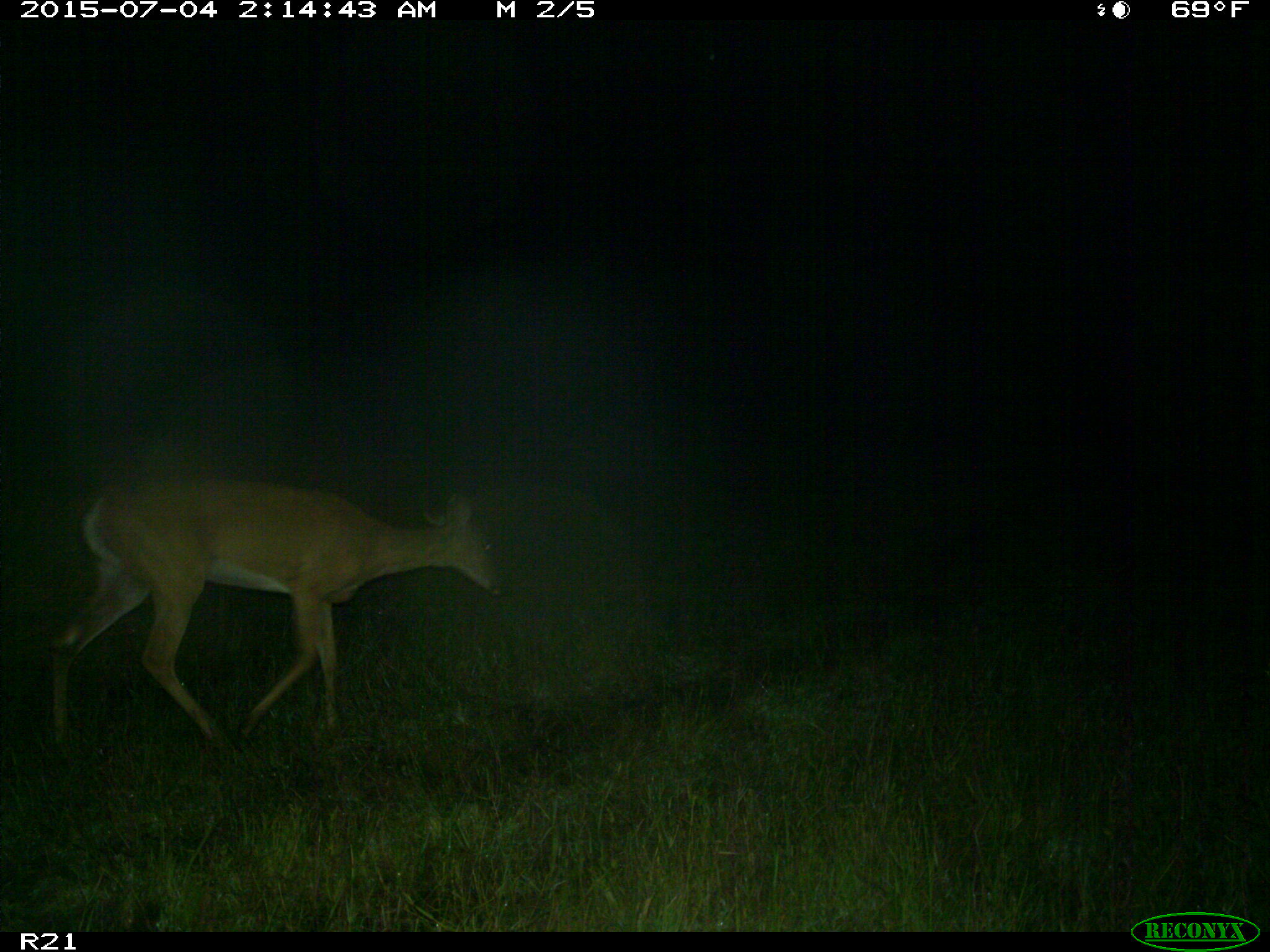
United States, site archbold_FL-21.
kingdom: Animalia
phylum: Chordata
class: Mammalia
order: Artiodactyla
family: Cervidae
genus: Odocoileus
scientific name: Odocoileus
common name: deer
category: unidentified deer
Unidentified deer (deer) (Odocoileus).